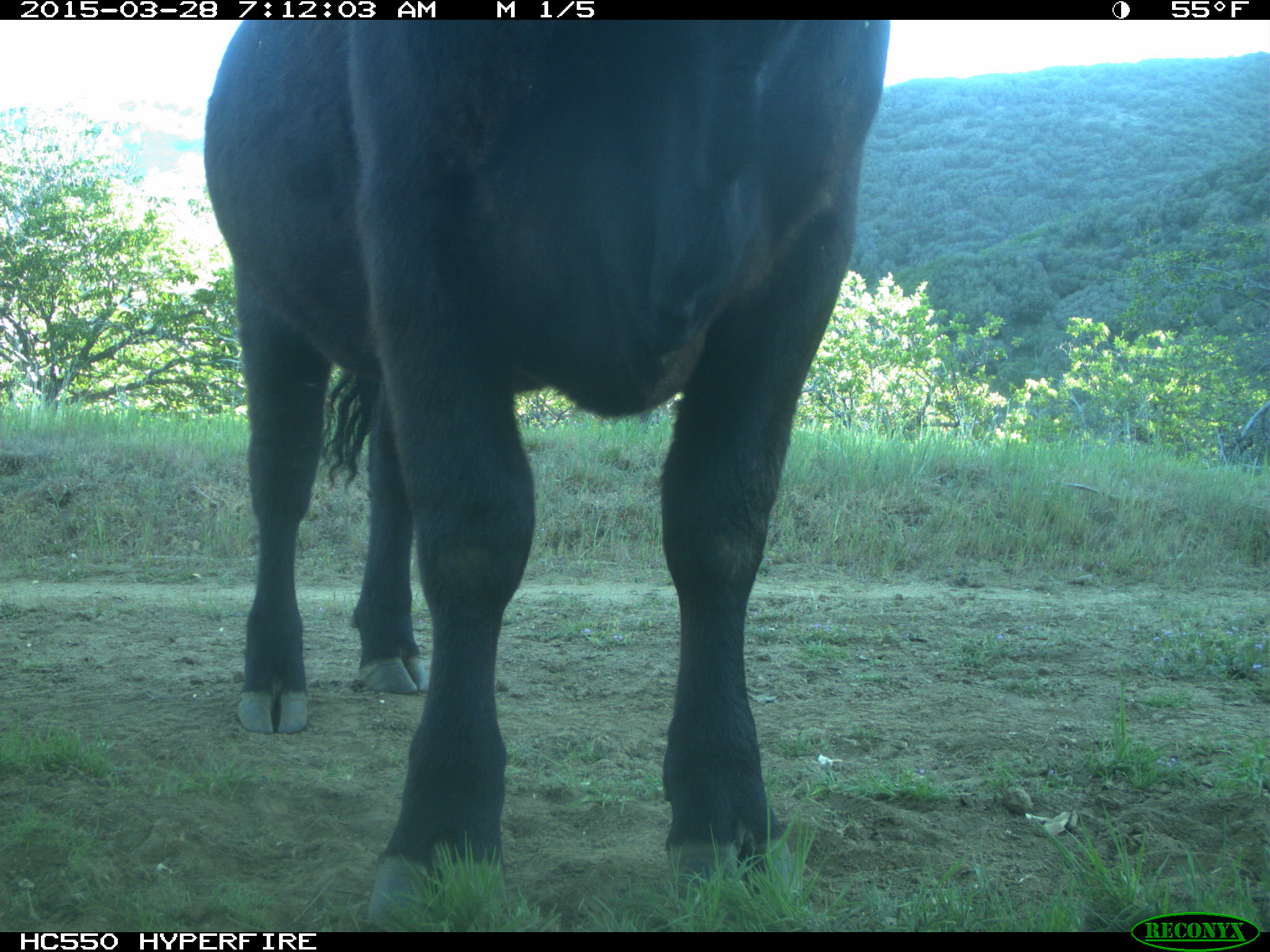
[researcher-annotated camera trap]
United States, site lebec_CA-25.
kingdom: Animalia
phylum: Chordata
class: Mammalia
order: Artiodactyla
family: Bovidae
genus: Bos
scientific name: Bos taurus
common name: domestic cow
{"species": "Bos taurus (domestic cow)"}